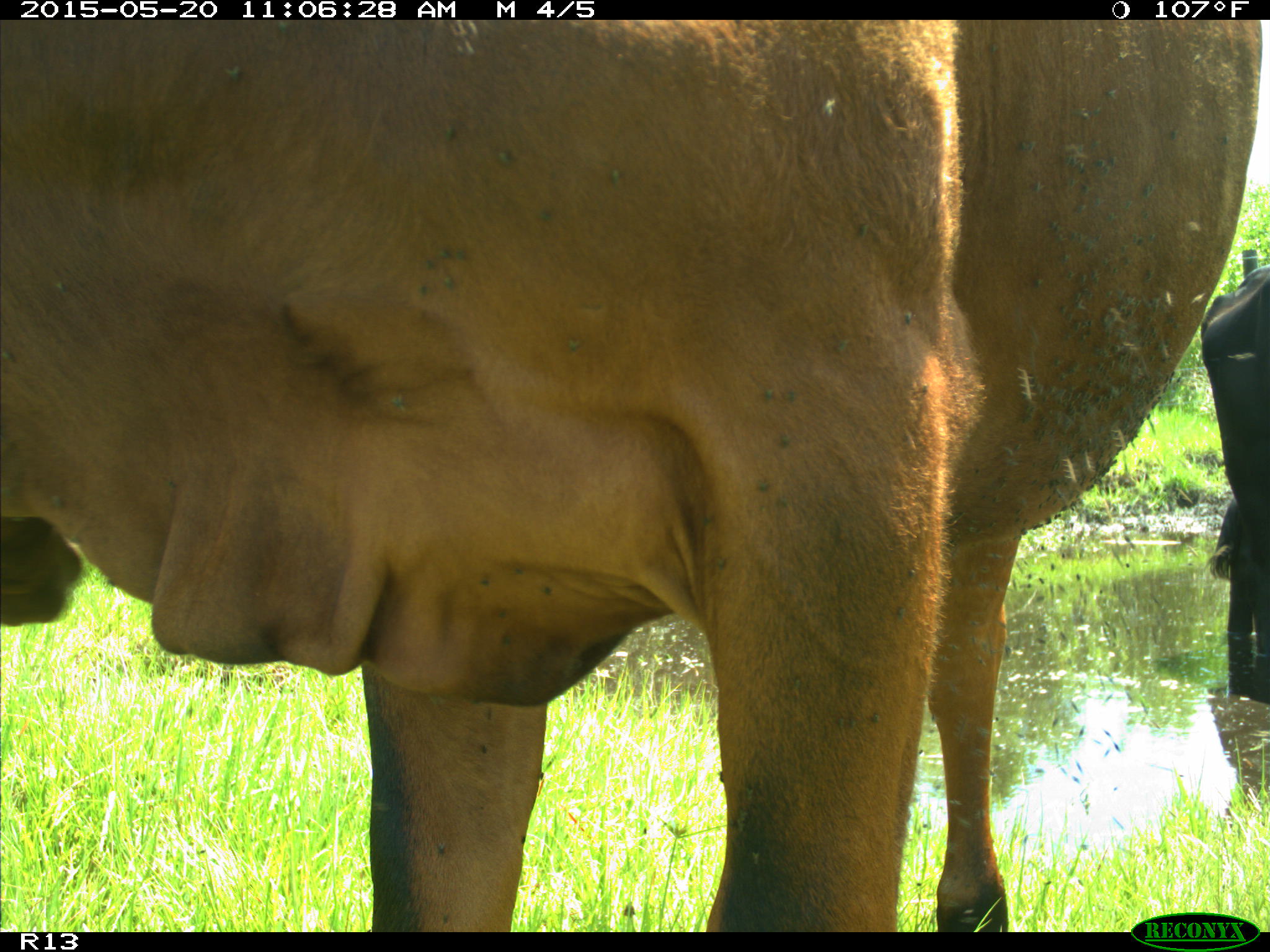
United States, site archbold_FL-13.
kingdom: Animalia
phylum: Chordata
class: Mammalia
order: Artiodactyla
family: Bovidae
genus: Bos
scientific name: Bos taurus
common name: domestic cow